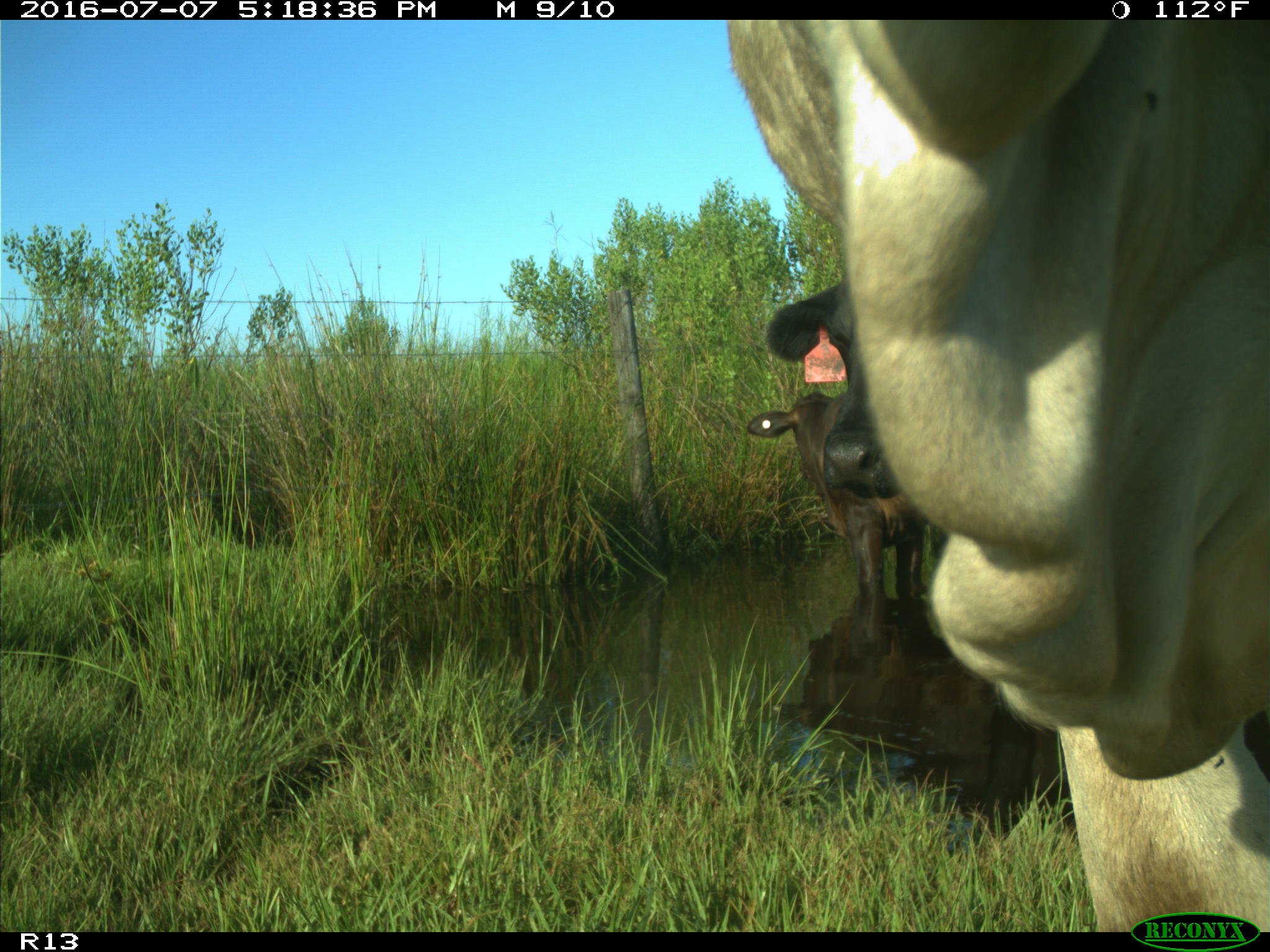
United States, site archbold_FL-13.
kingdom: Animalia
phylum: Chordata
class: Mammalia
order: Artiodactyla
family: Bovidae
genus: Bos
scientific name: Bos taurus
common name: domestic cow